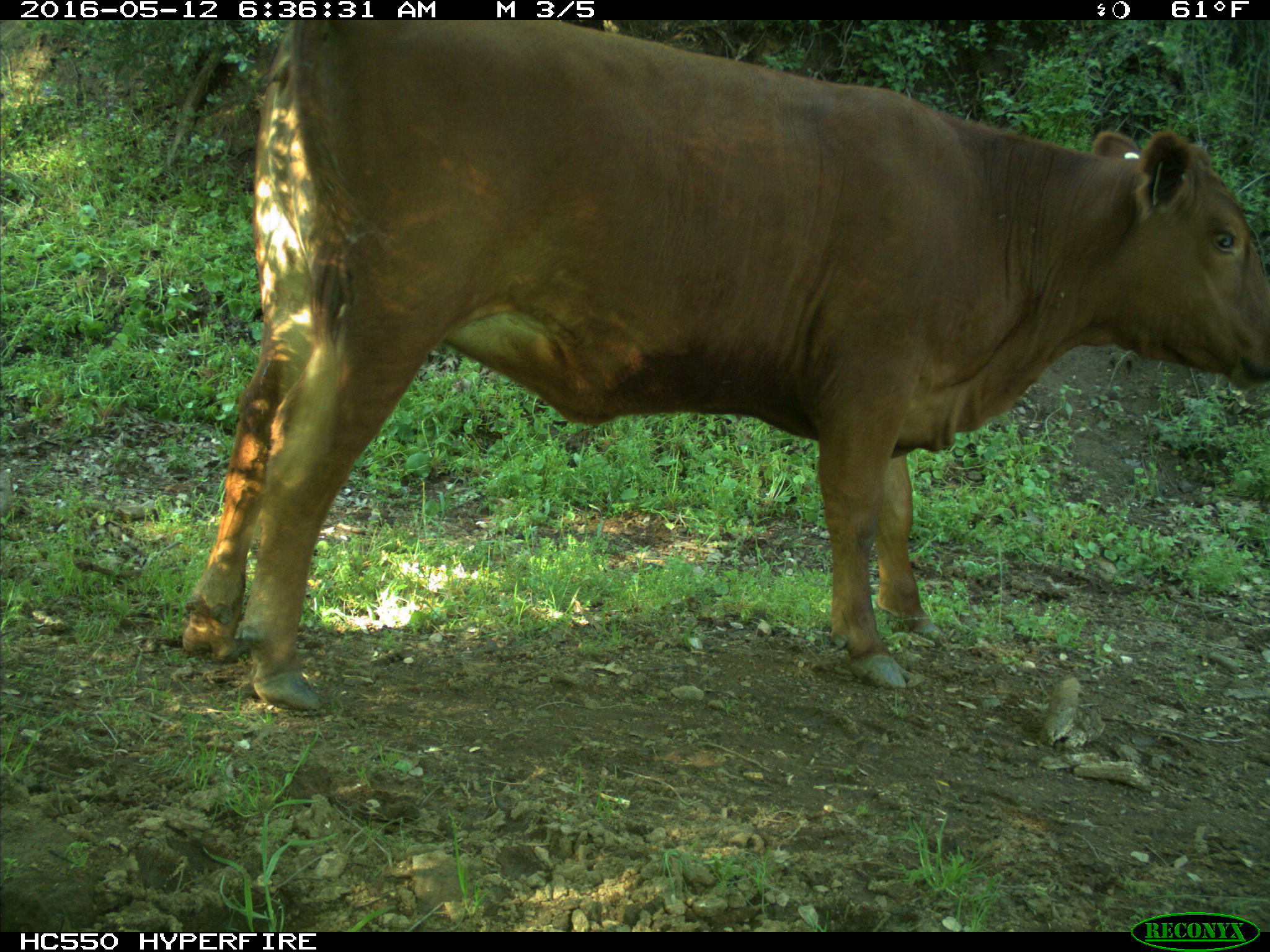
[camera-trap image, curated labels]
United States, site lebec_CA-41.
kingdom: Animalia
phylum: Chordata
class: Mammalia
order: Artiodactyla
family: Bovidae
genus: Bos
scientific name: Bos taurus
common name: domestic cow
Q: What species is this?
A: Bos taurus (domestic cow).